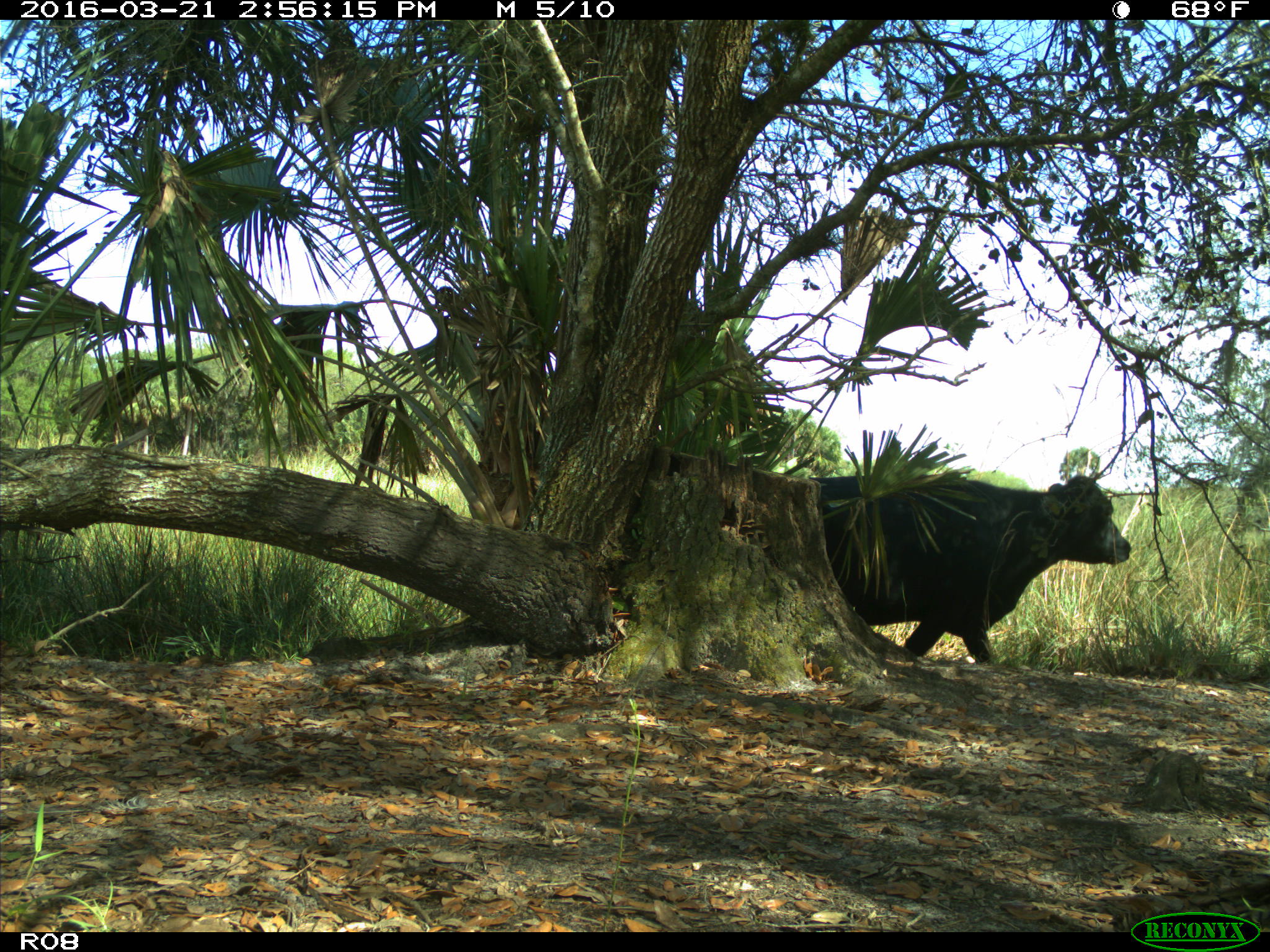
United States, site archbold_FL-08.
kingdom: Animalia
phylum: Chordata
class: Mammalia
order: Artiodactyla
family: Bovidae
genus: Bos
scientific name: Bos taurus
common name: domestic cow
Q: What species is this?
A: Bos taurus (domestic cow).